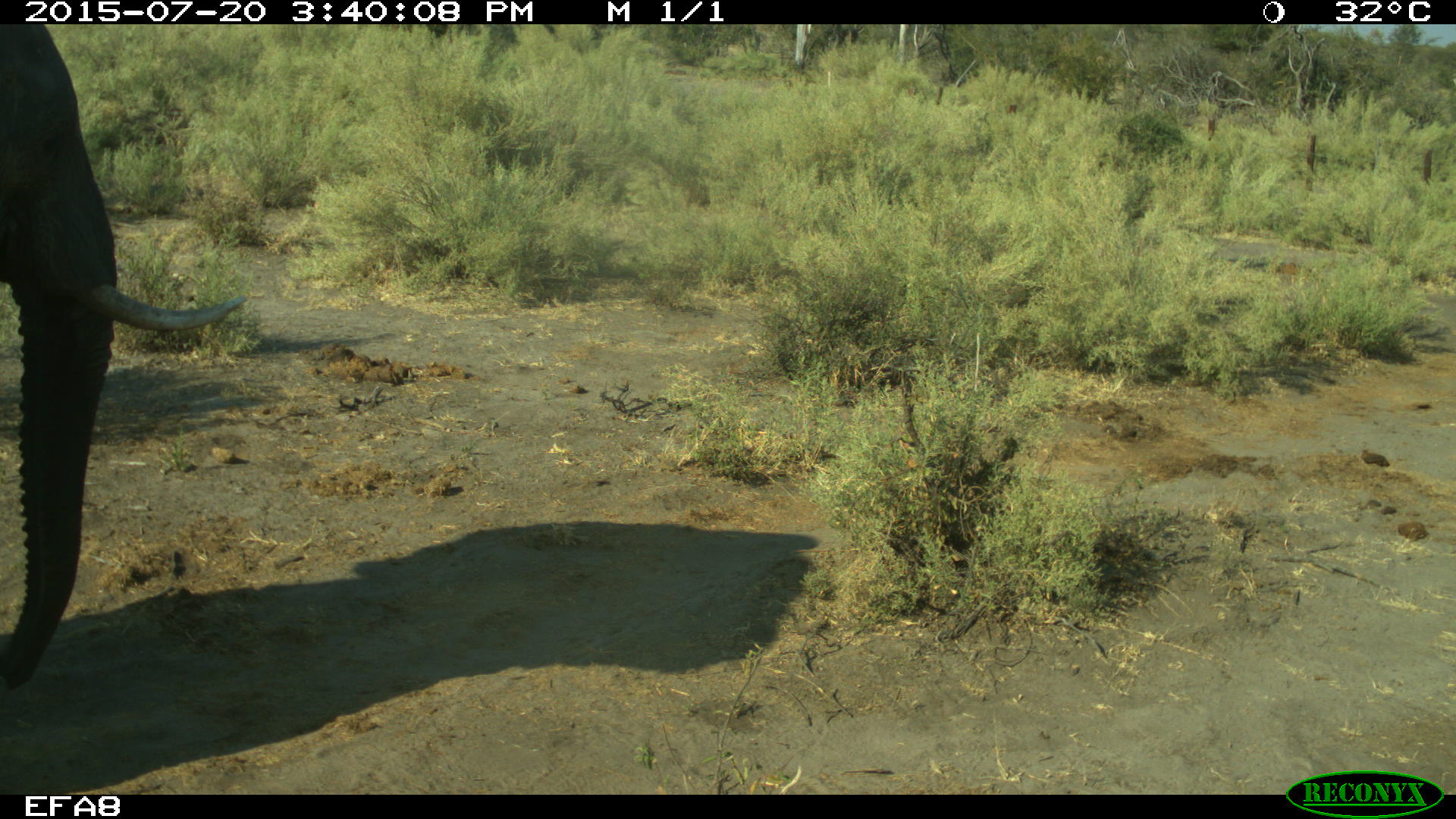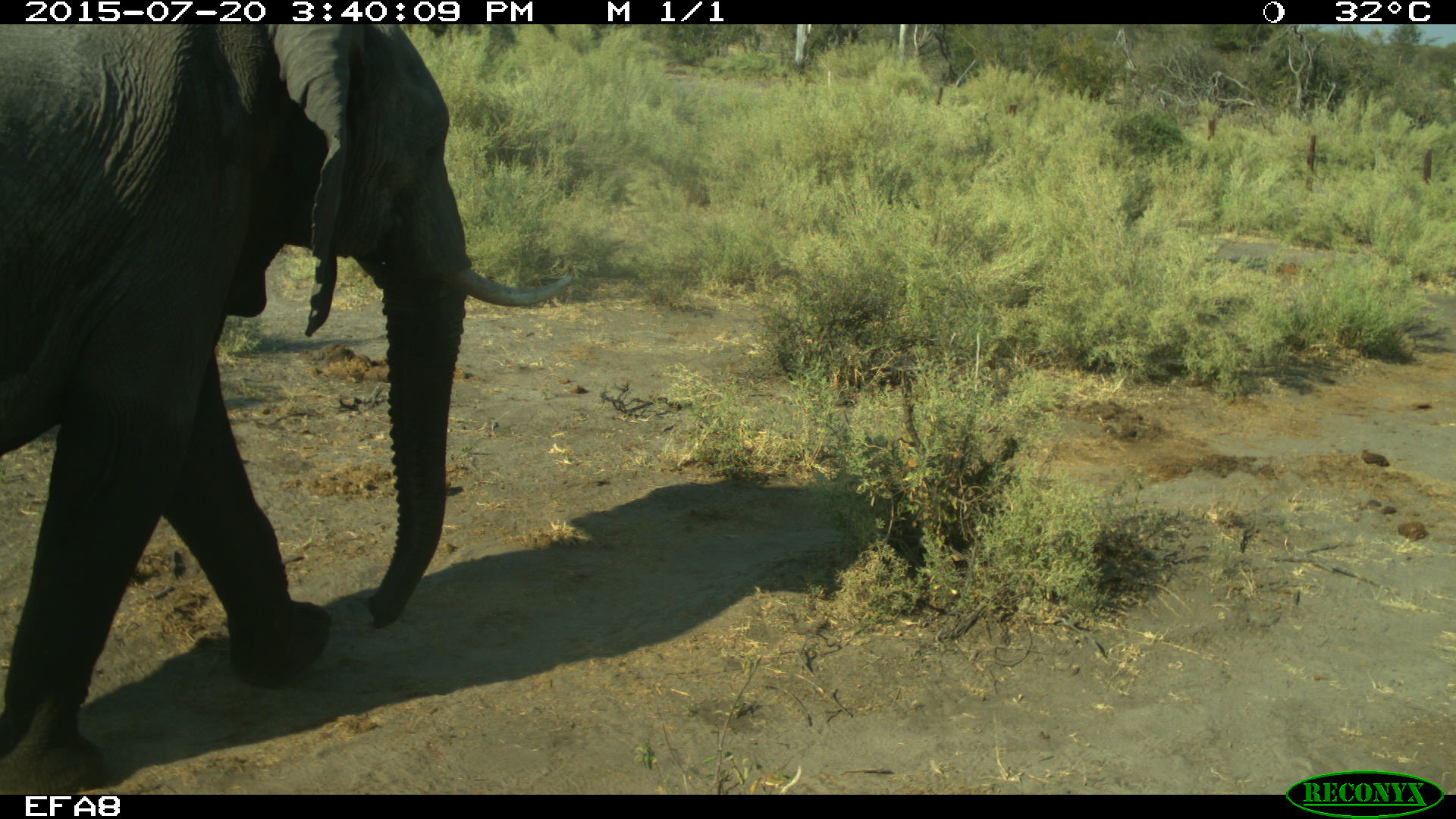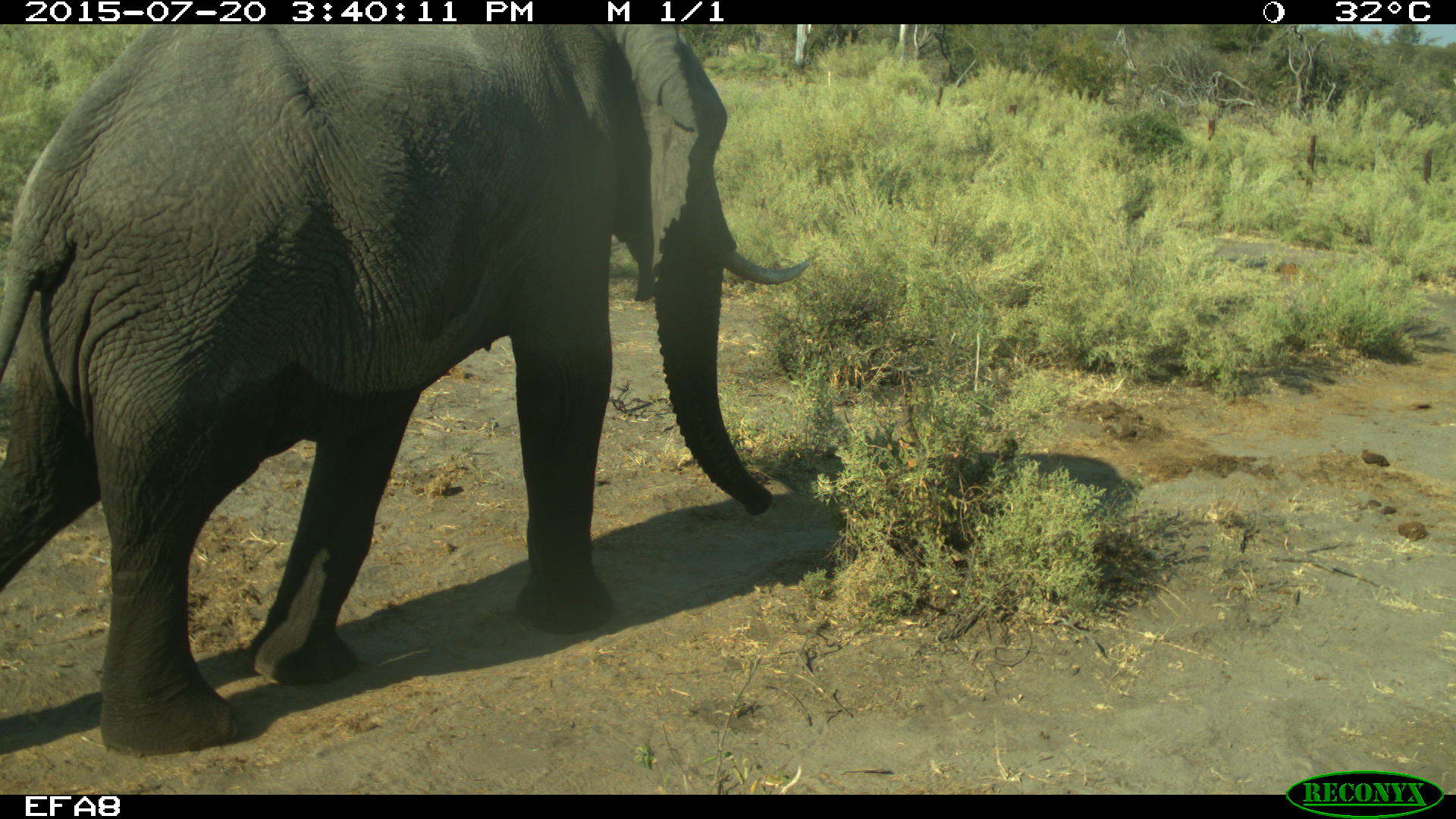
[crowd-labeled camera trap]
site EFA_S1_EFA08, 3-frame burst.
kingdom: Animalia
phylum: Chordata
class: Mammalia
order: Proboscidea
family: Elephantidae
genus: Loxodonta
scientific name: Loxodonta africana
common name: african bush elephant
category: elephant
Elephant (african bush elephant) (Loxodonta africana), count 1. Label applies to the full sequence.